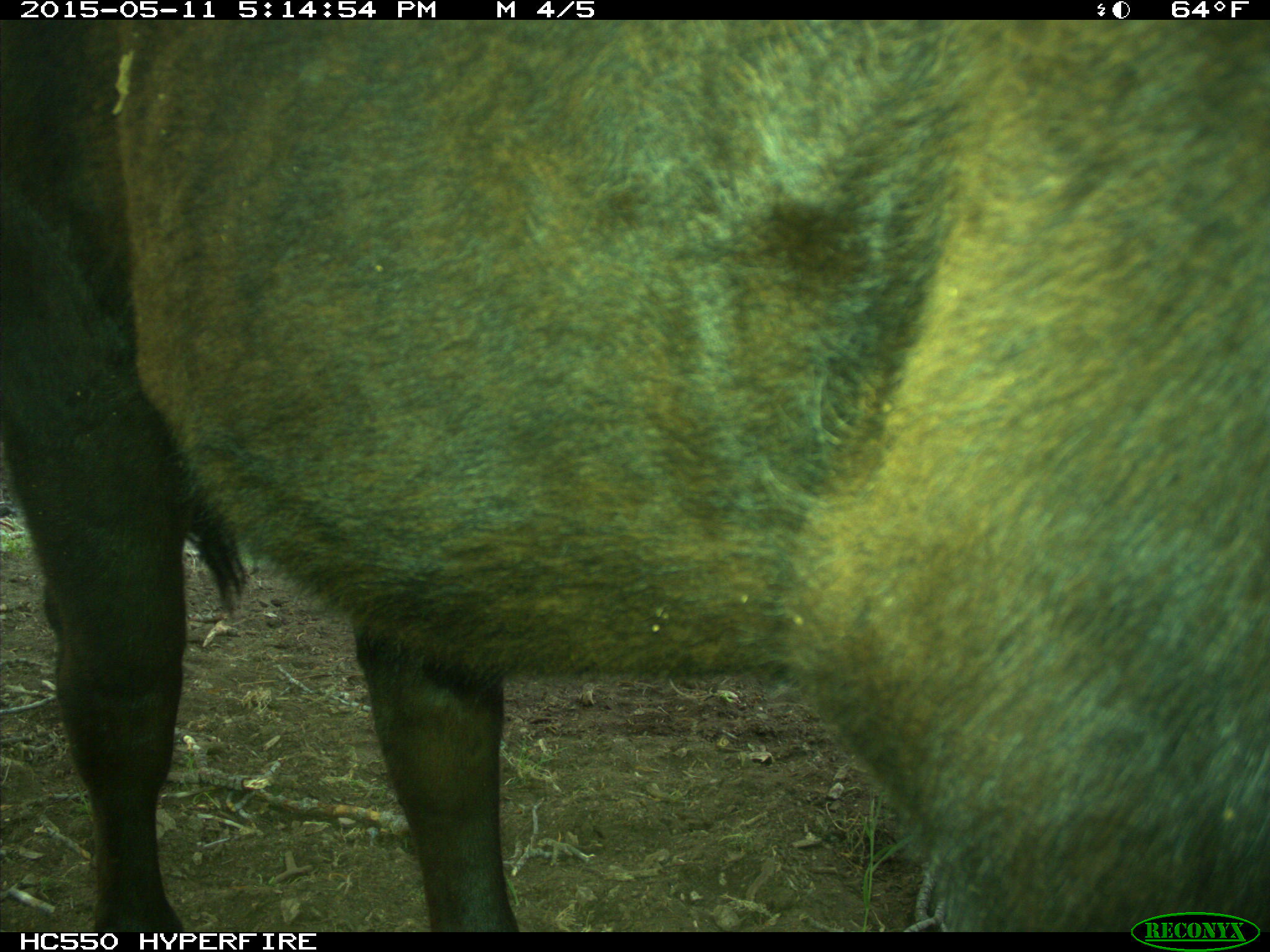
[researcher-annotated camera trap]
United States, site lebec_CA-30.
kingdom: Animalia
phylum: Chordata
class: Mammalia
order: Artiodactyla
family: Bovidae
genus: Bos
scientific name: Bos taurus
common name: domestic cow